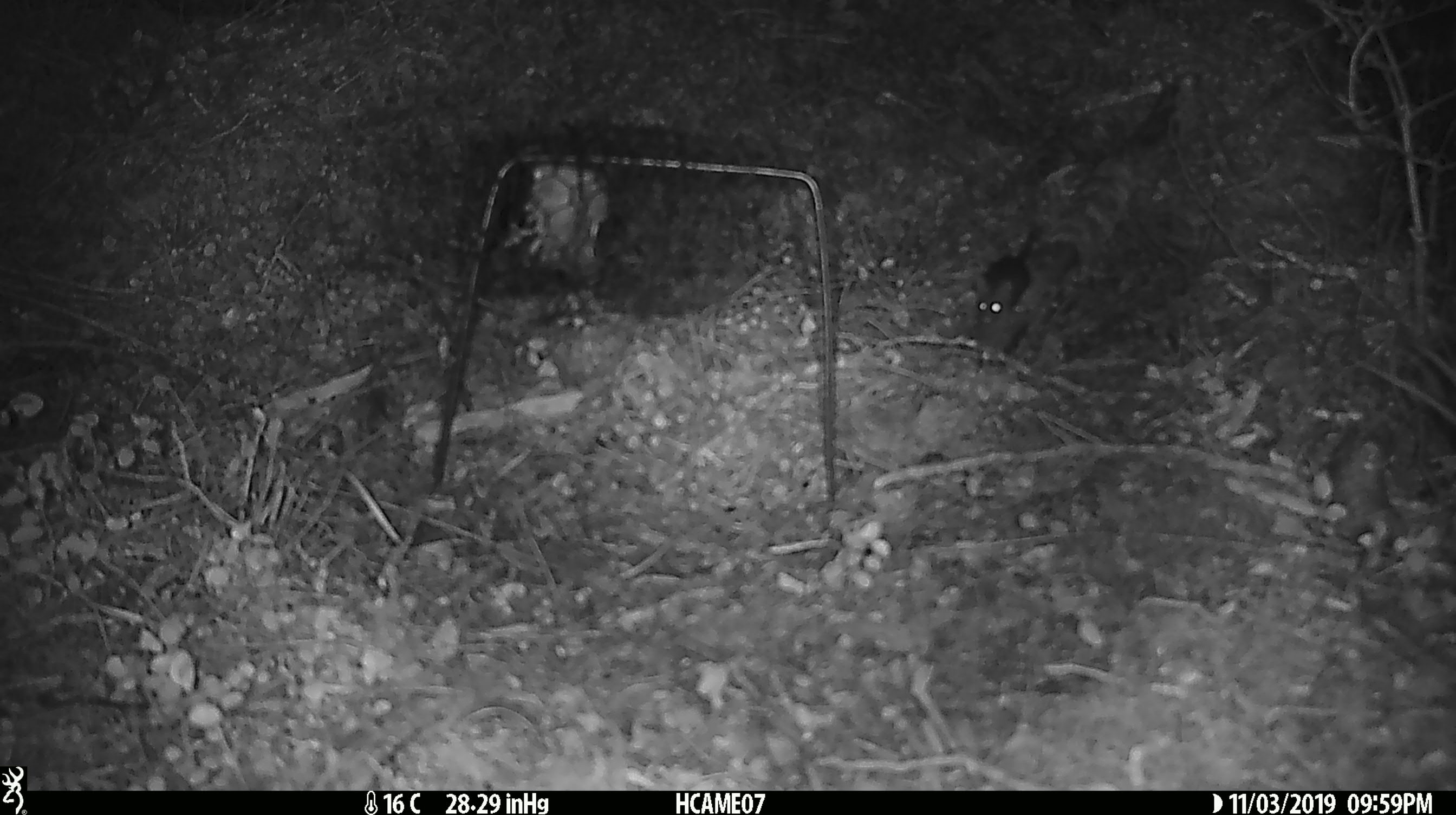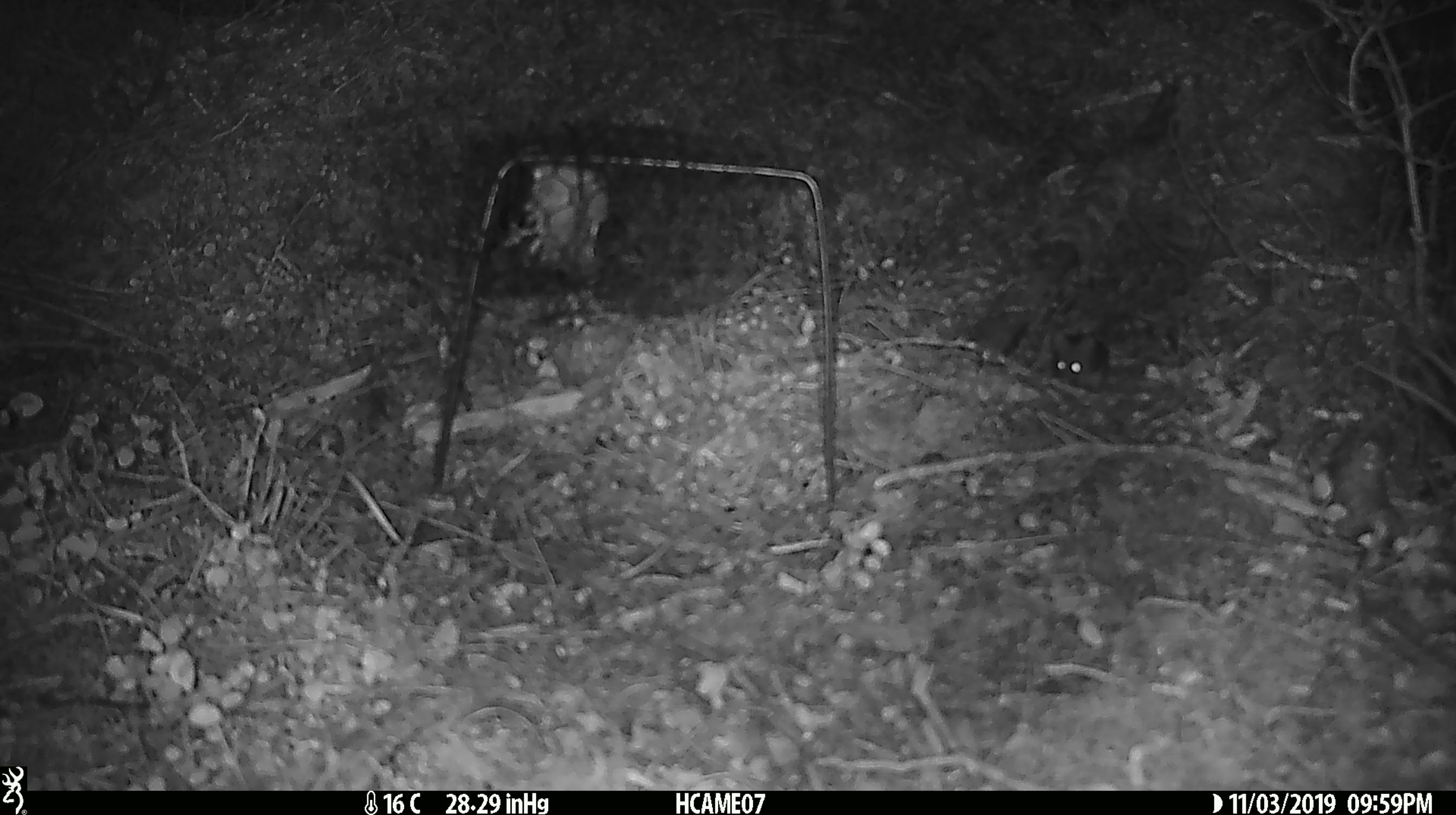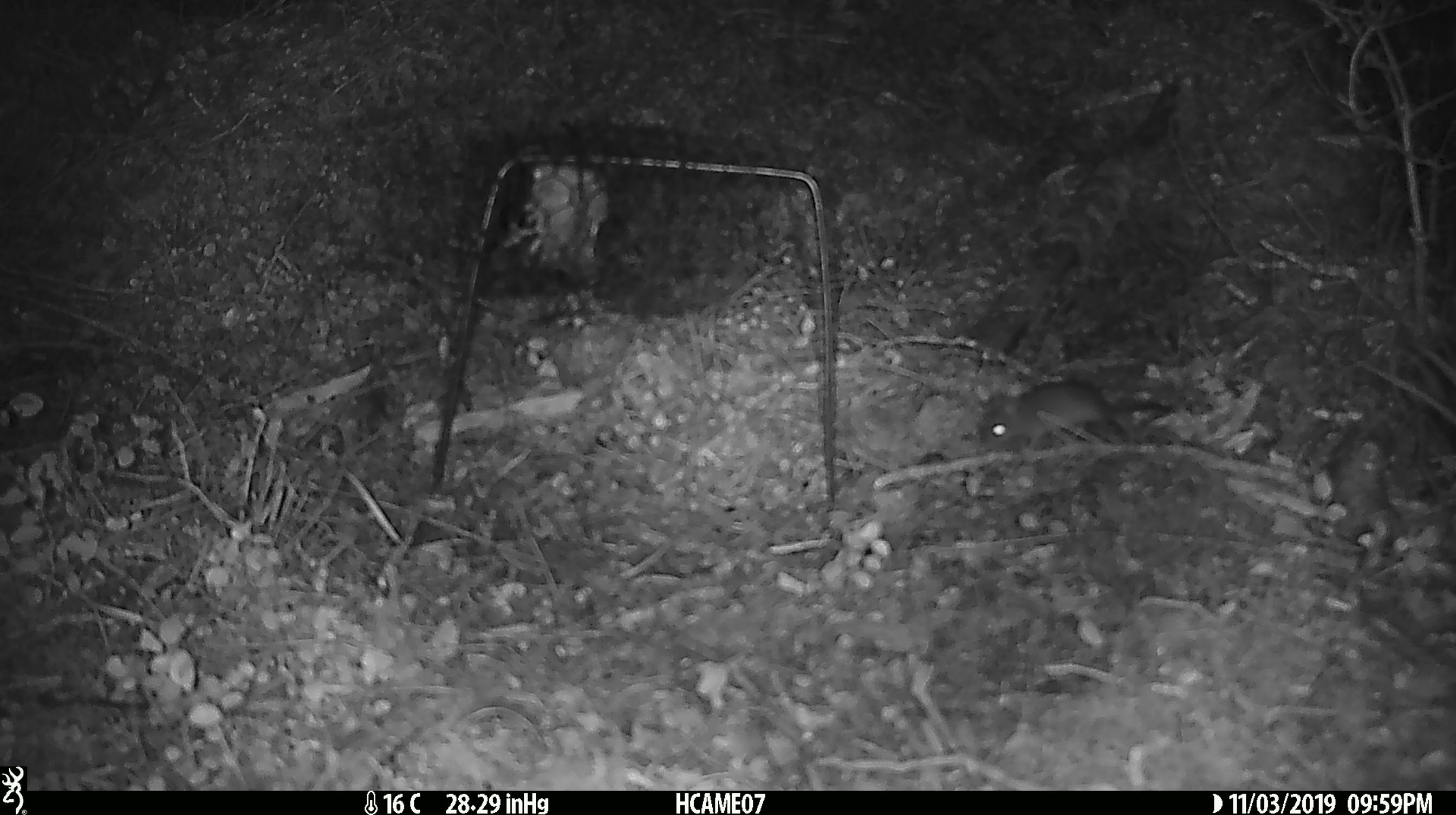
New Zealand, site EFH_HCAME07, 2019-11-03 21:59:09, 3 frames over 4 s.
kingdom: Animalia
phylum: Chordata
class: Mammalia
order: Rodentia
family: Muridae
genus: Mus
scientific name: Mus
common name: mouse